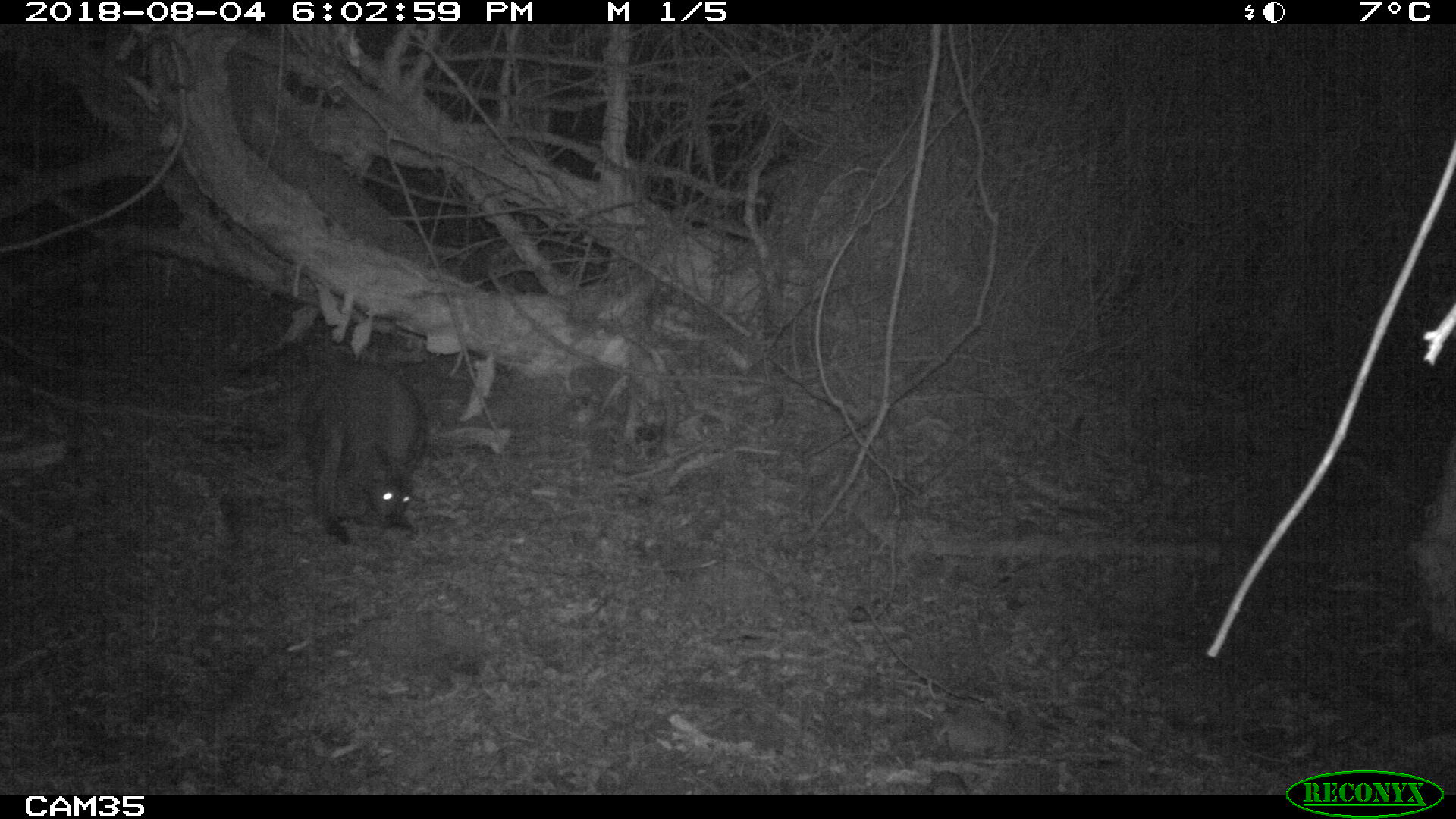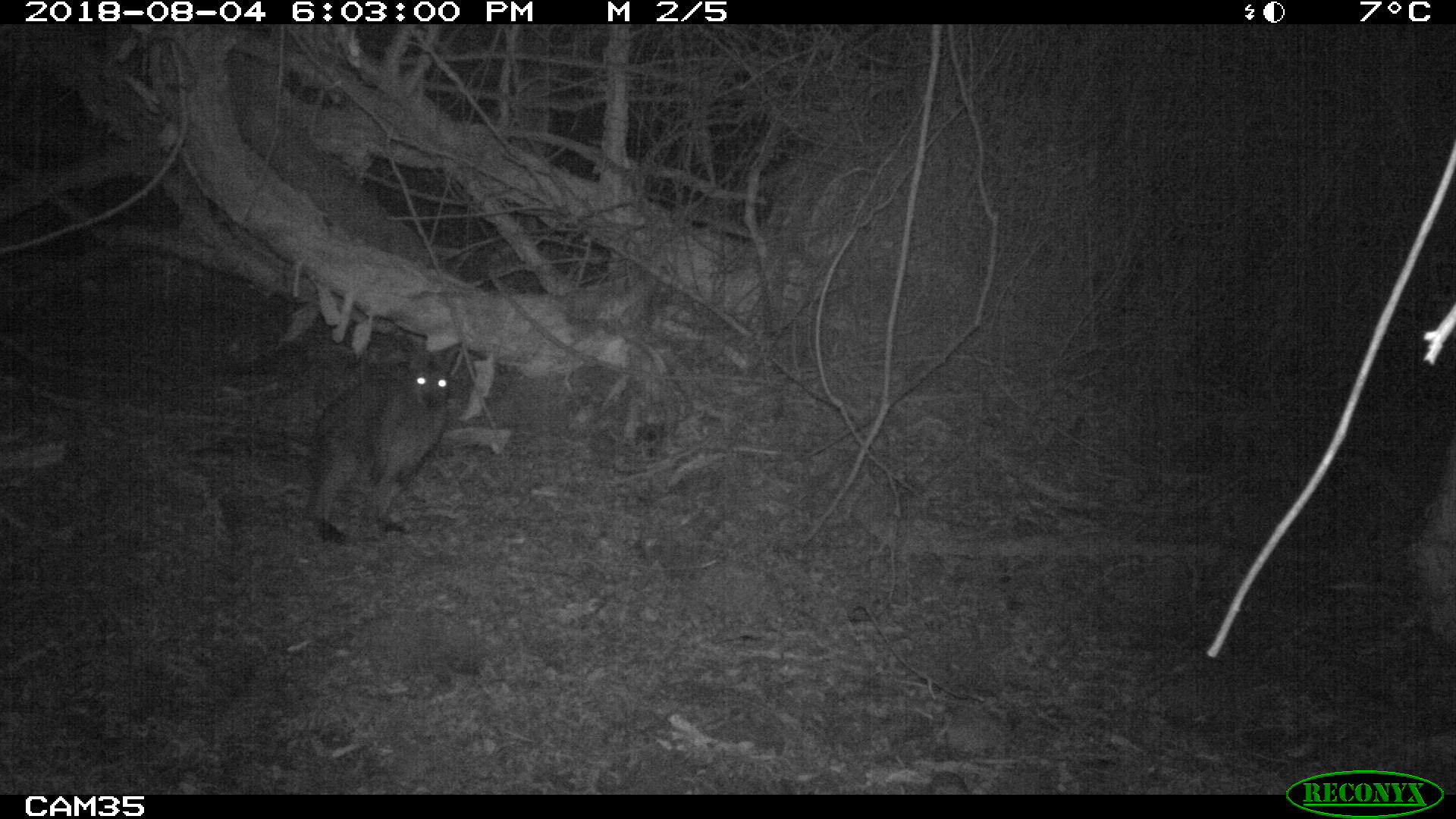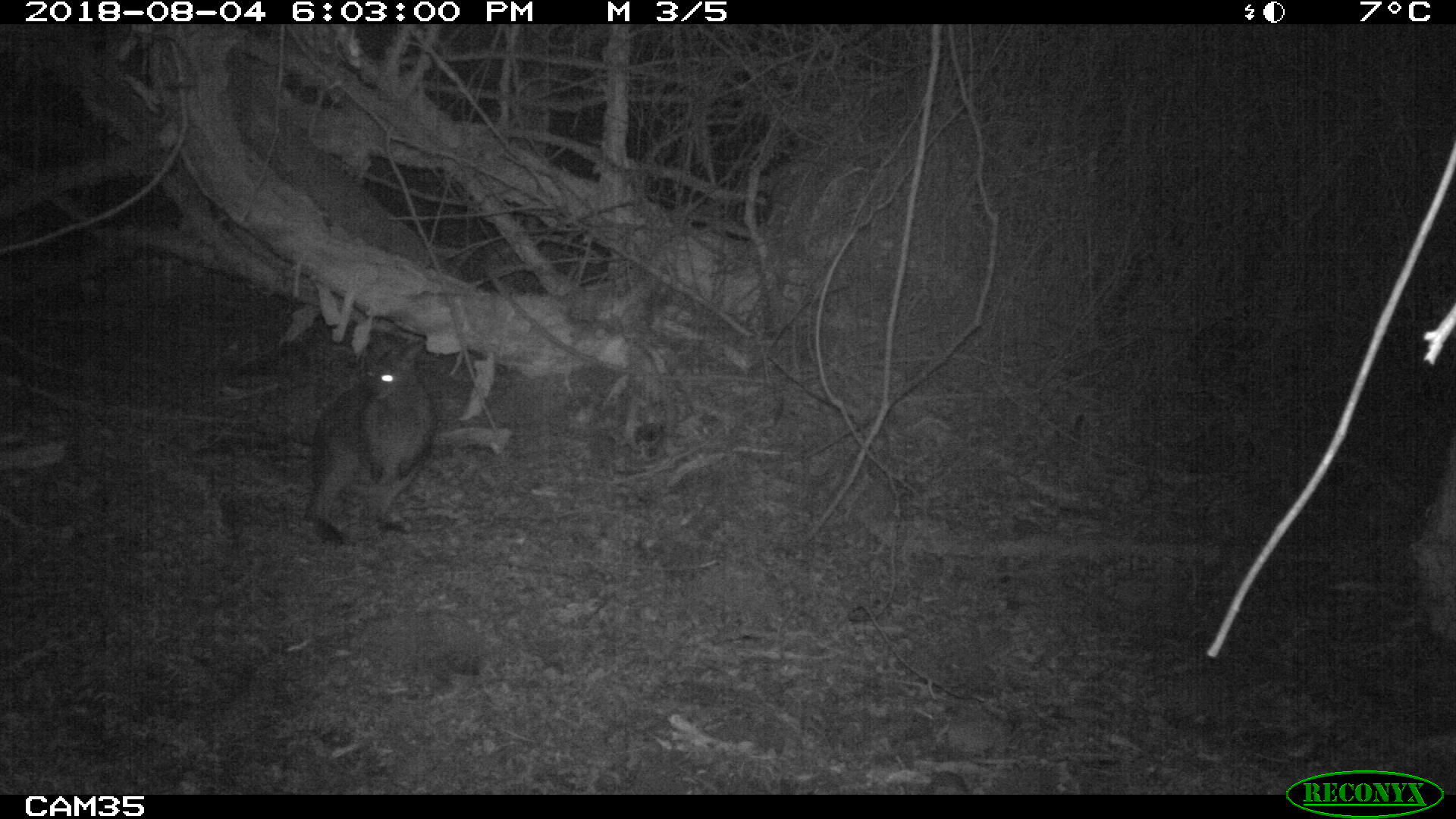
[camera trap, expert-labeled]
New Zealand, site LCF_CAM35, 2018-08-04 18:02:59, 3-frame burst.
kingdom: Animalia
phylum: Chordata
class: Mammalia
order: Diprotodontia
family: Macropodidae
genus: Notamacropus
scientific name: Notamacropus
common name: wallaby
Wallaby (Notamacropus).